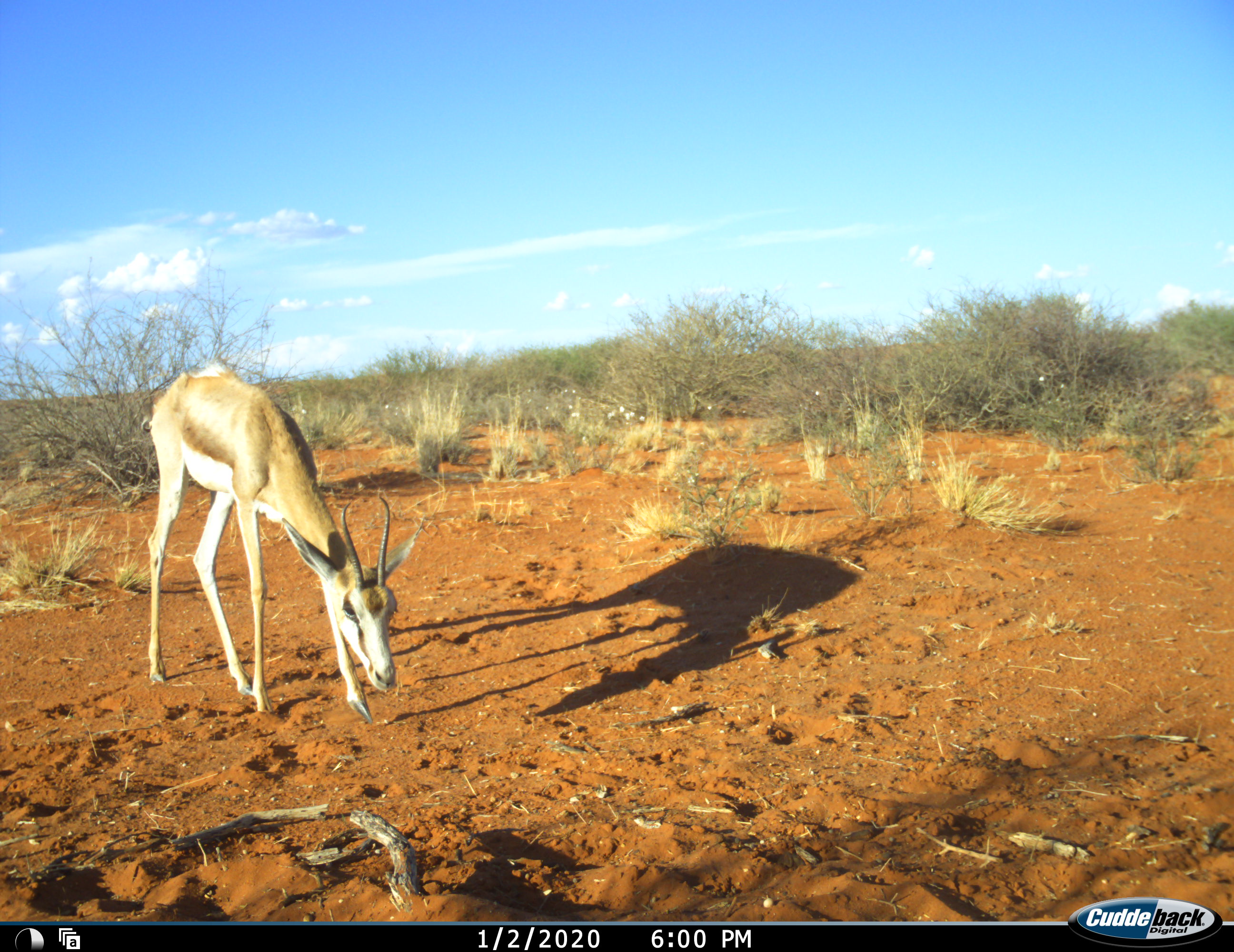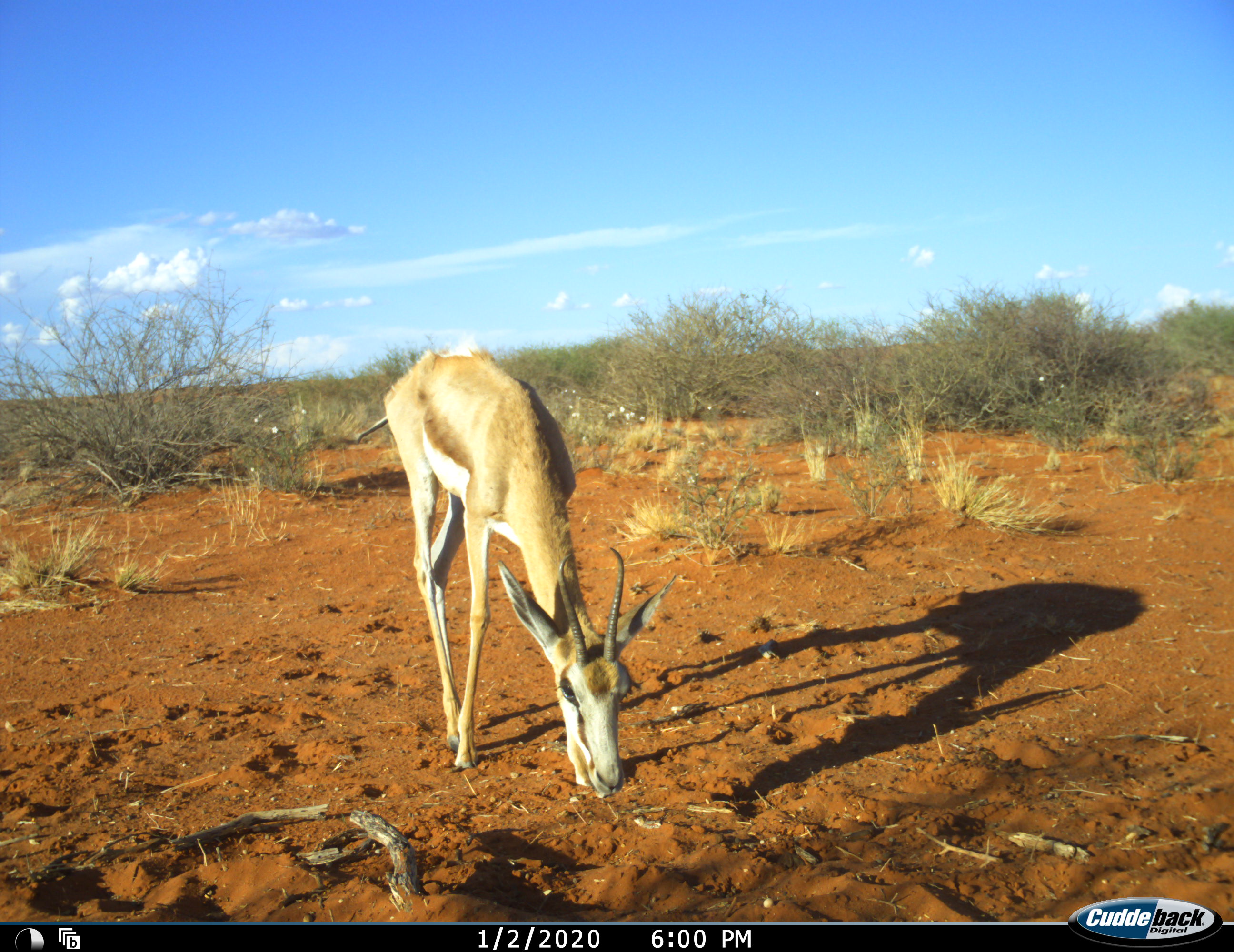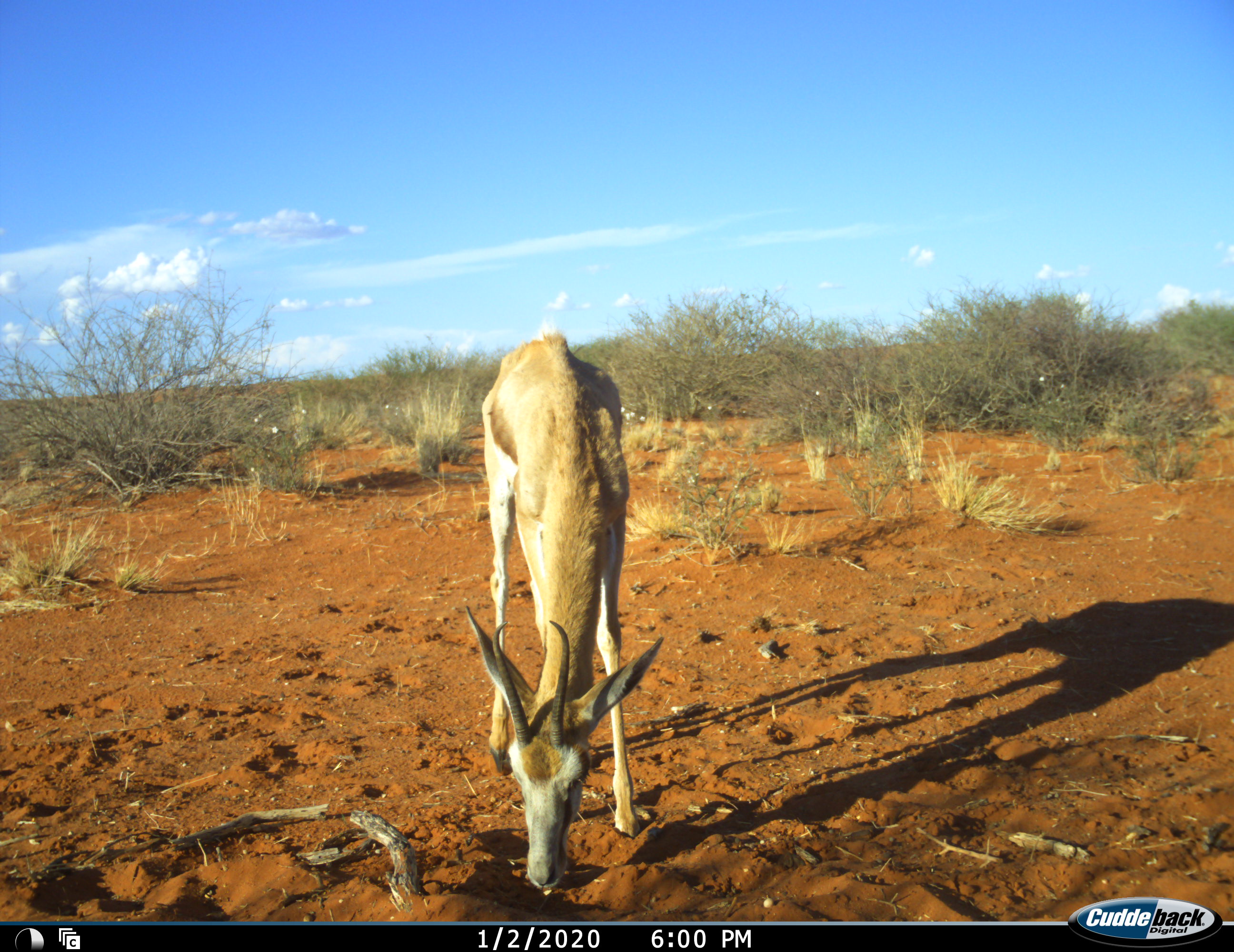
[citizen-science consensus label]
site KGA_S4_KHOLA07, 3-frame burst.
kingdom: Animalia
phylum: Chordata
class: Mammalia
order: Artiodactyla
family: Bovidae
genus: Antidorcas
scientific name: Antidorcas marsupialis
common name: springbok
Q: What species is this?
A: Springbok (Antidorcas marsupialis).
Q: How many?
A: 1.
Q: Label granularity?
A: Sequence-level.